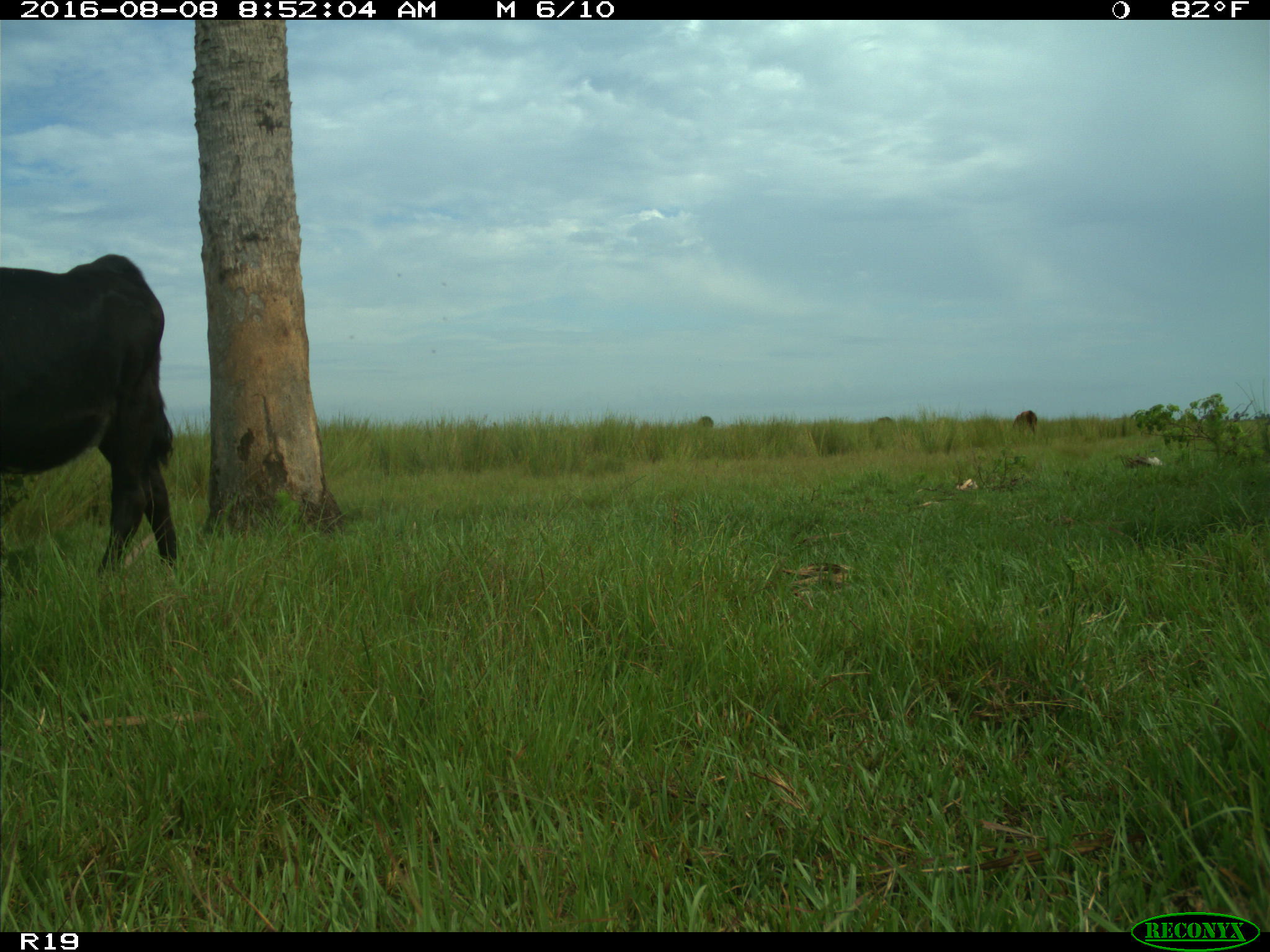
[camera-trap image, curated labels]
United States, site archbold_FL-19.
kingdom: Animalia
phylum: Chordata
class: Mammalia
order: Artiodactyla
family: Bovidae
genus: Bos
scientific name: Bos taurus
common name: domestic cow